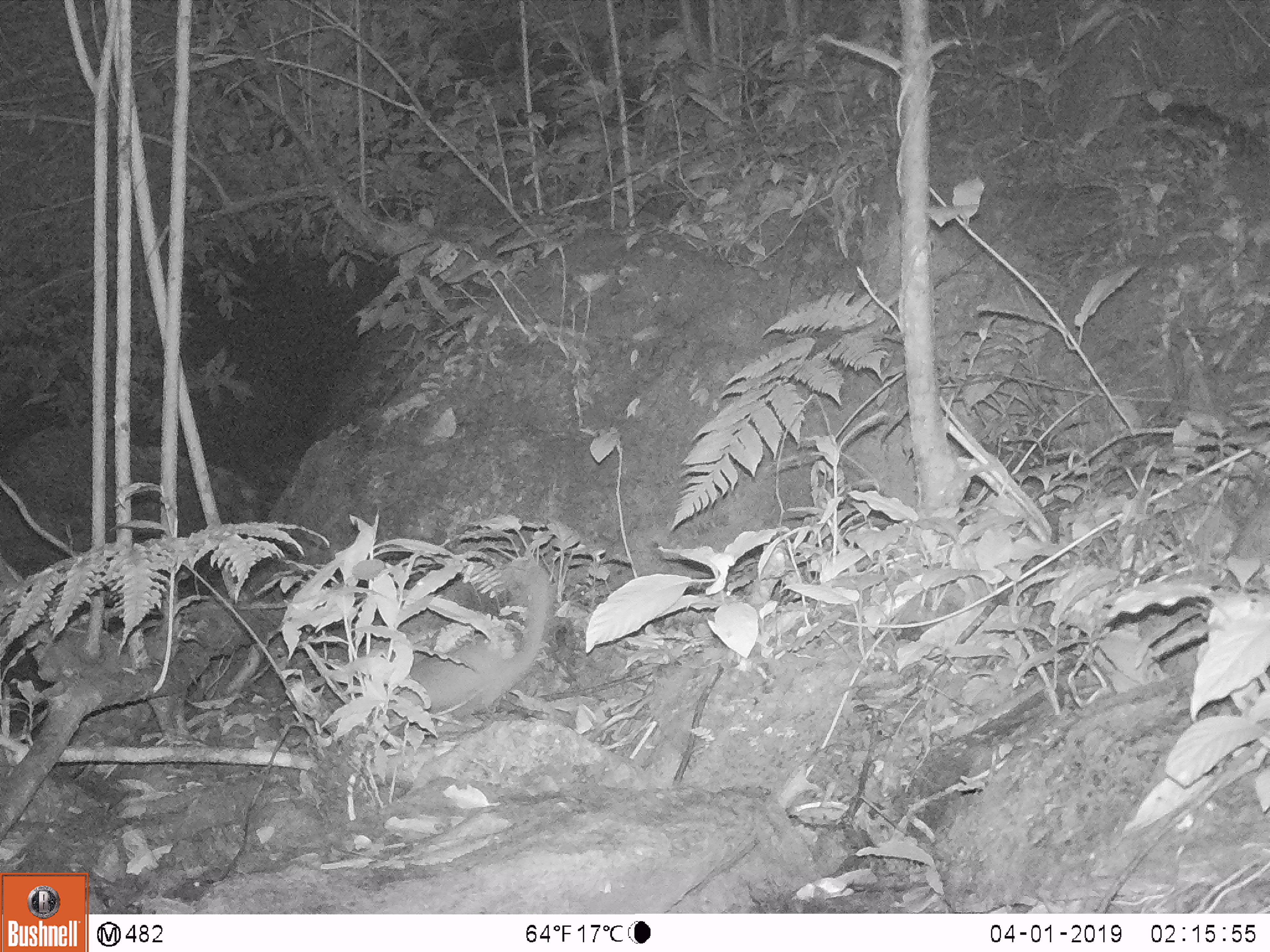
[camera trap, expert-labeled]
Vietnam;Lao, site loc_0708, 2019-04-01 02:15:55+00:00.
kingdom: Animalia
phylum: Chordata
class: Mammalia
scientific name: Mammalia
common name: mammal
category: unidentified small mammal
Unidentified small mammal (mammal) (Mammalia). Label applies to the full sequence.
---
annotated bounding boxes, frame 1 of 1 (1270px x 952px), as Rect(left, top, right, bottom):
unidentified small mammal: Rect(385, 555, 551, 720)